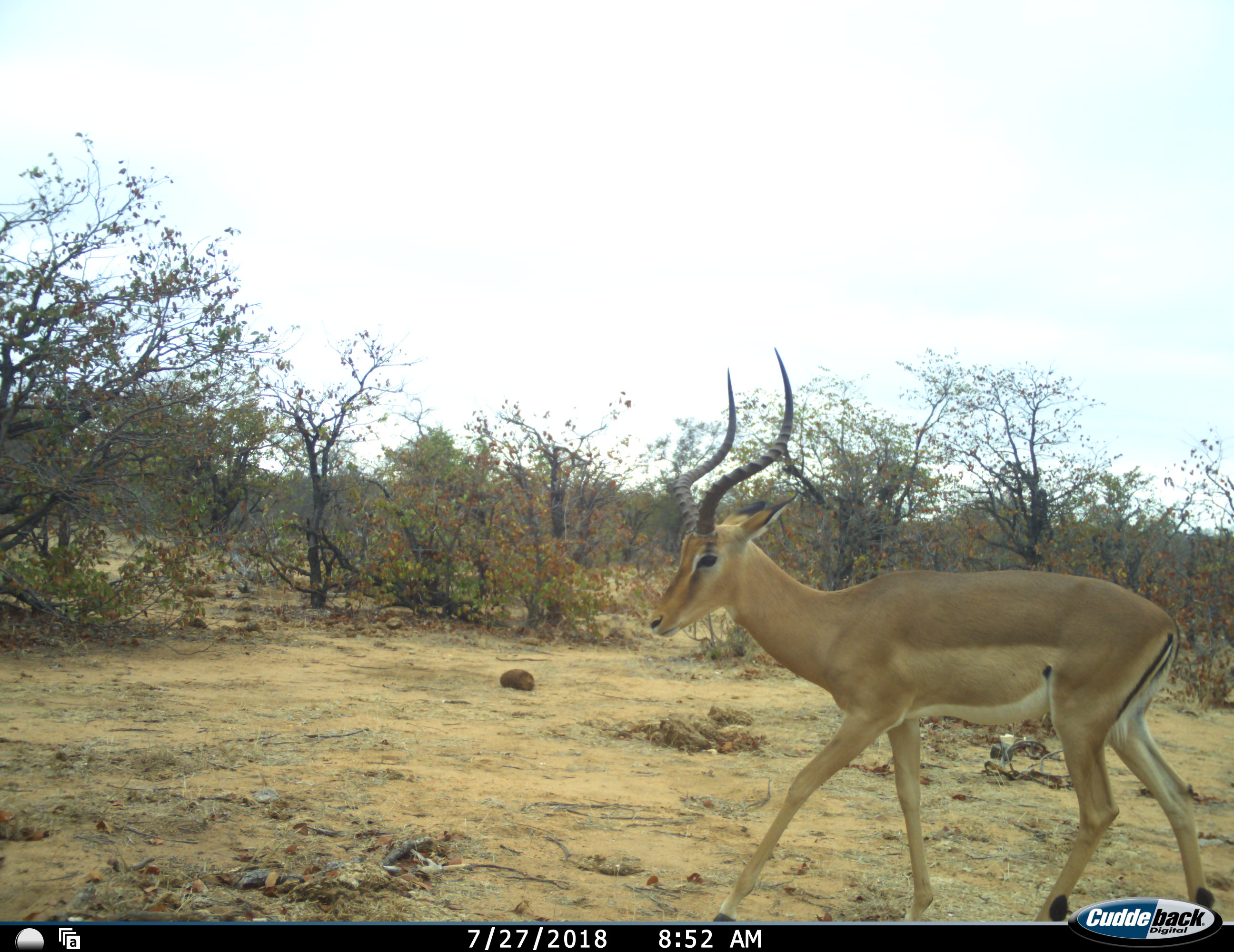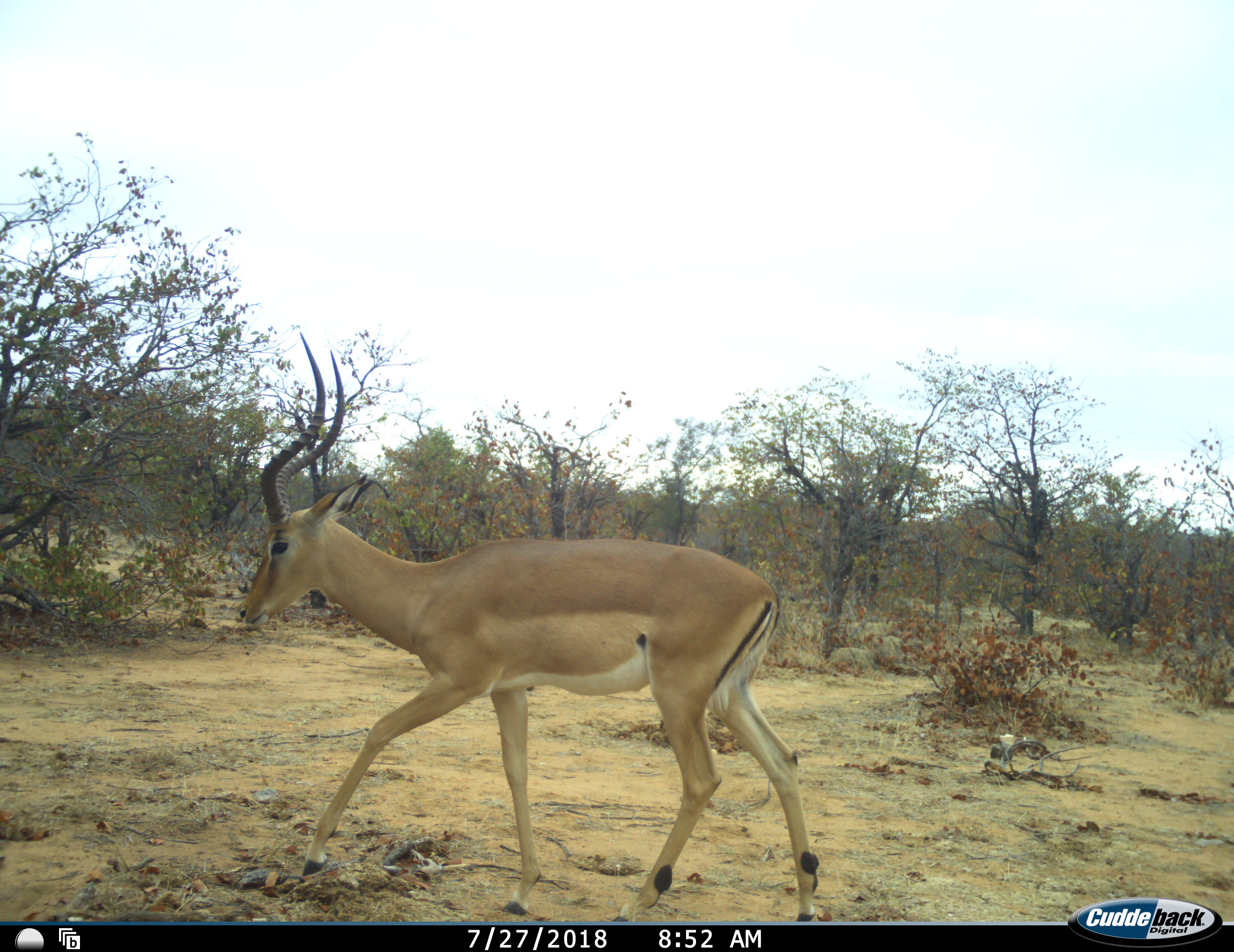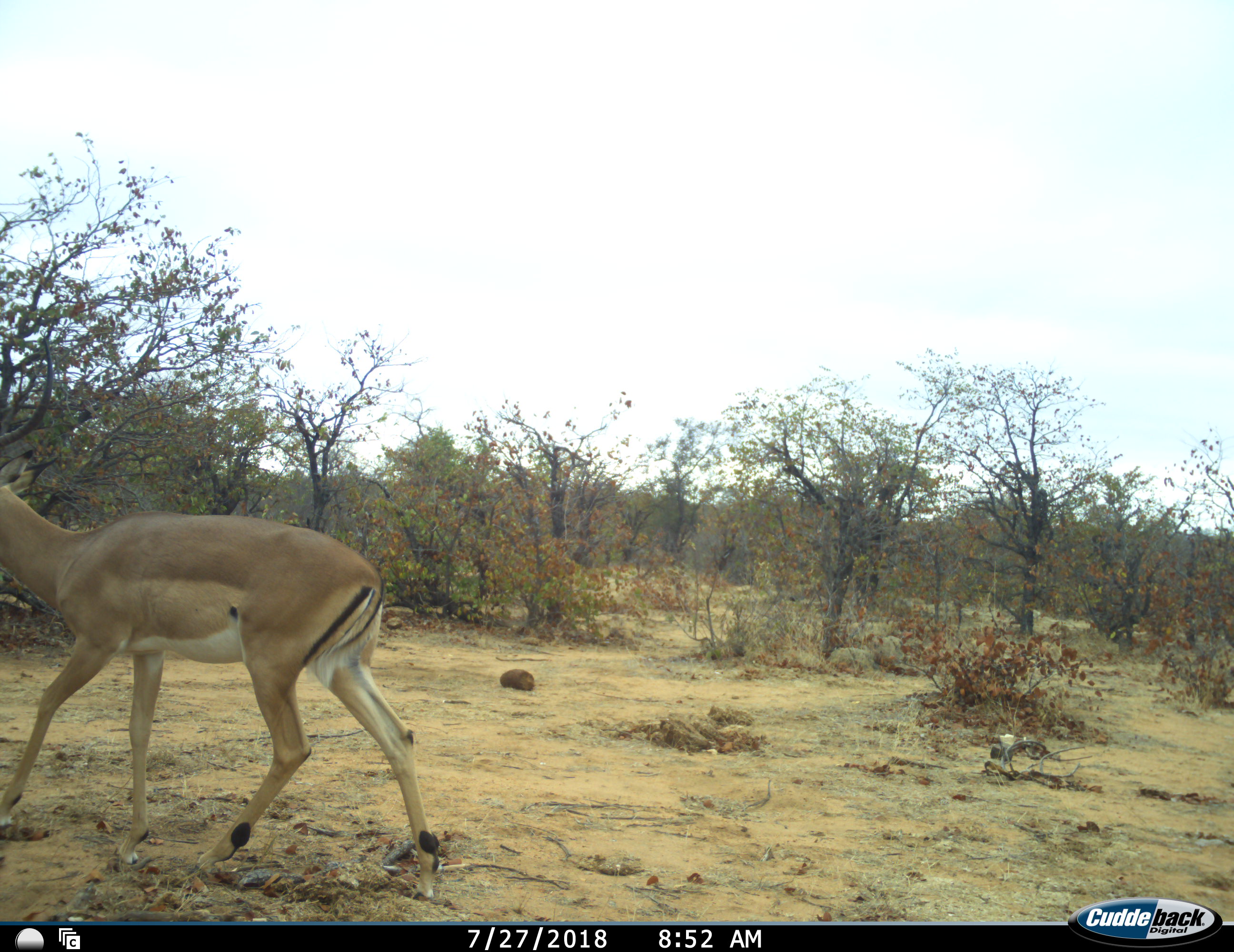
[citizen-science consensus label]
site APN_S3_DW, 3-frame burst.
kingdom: Animalia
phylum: Chordata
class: Mammalia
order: Artiodactyla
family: Bovidae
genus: Aepyceros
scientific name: Aepyceros melampus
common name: impala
Impala (Aepyceros melampus), count 1. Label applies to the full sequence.